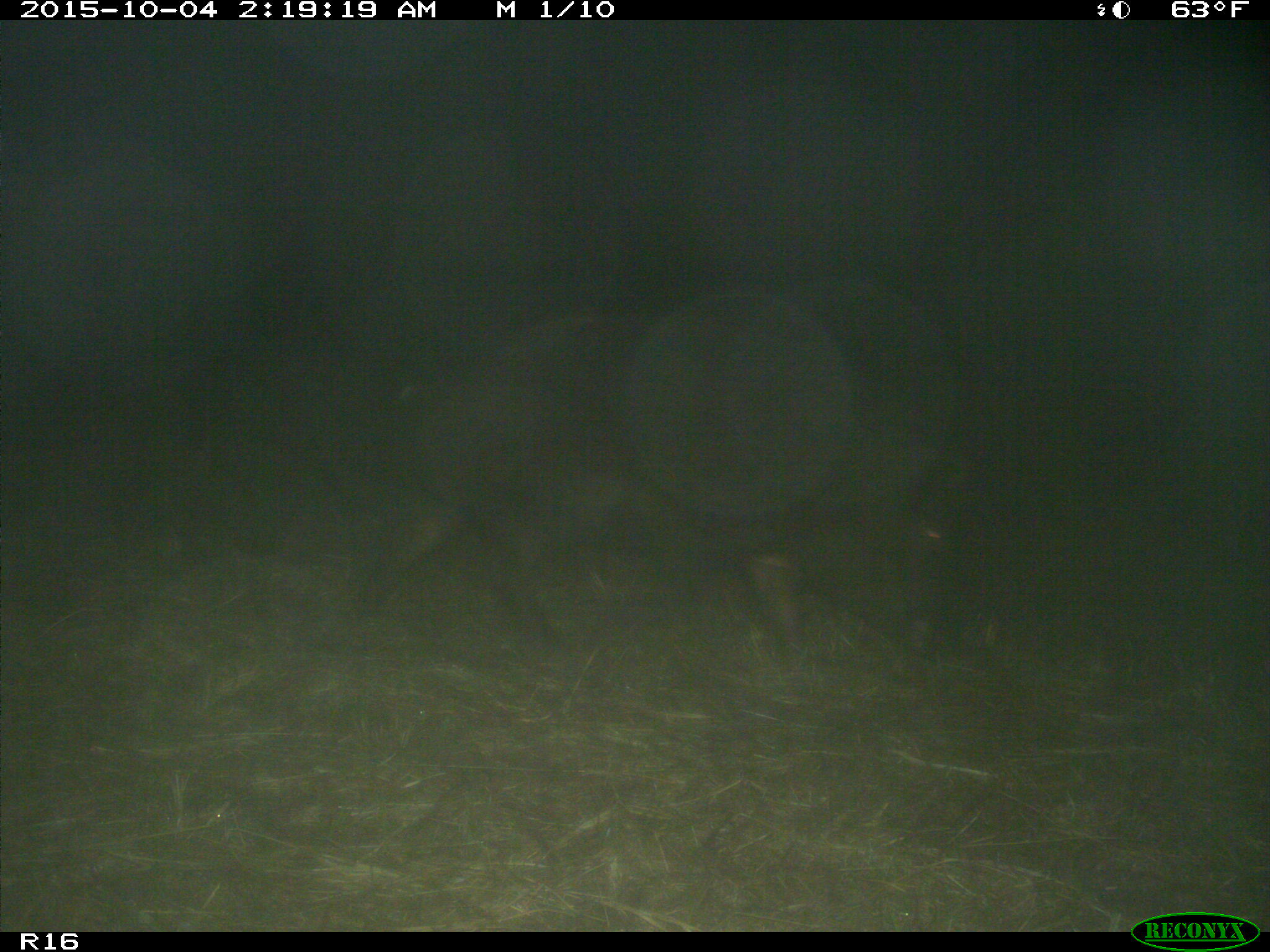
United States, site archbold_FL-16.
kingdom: Animalia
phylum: Chordata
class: Mammalia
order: Artiodactyla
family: Suidae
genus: Sus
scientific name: Sus scrofa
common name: wild boar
Sus scrofa (wild boar).